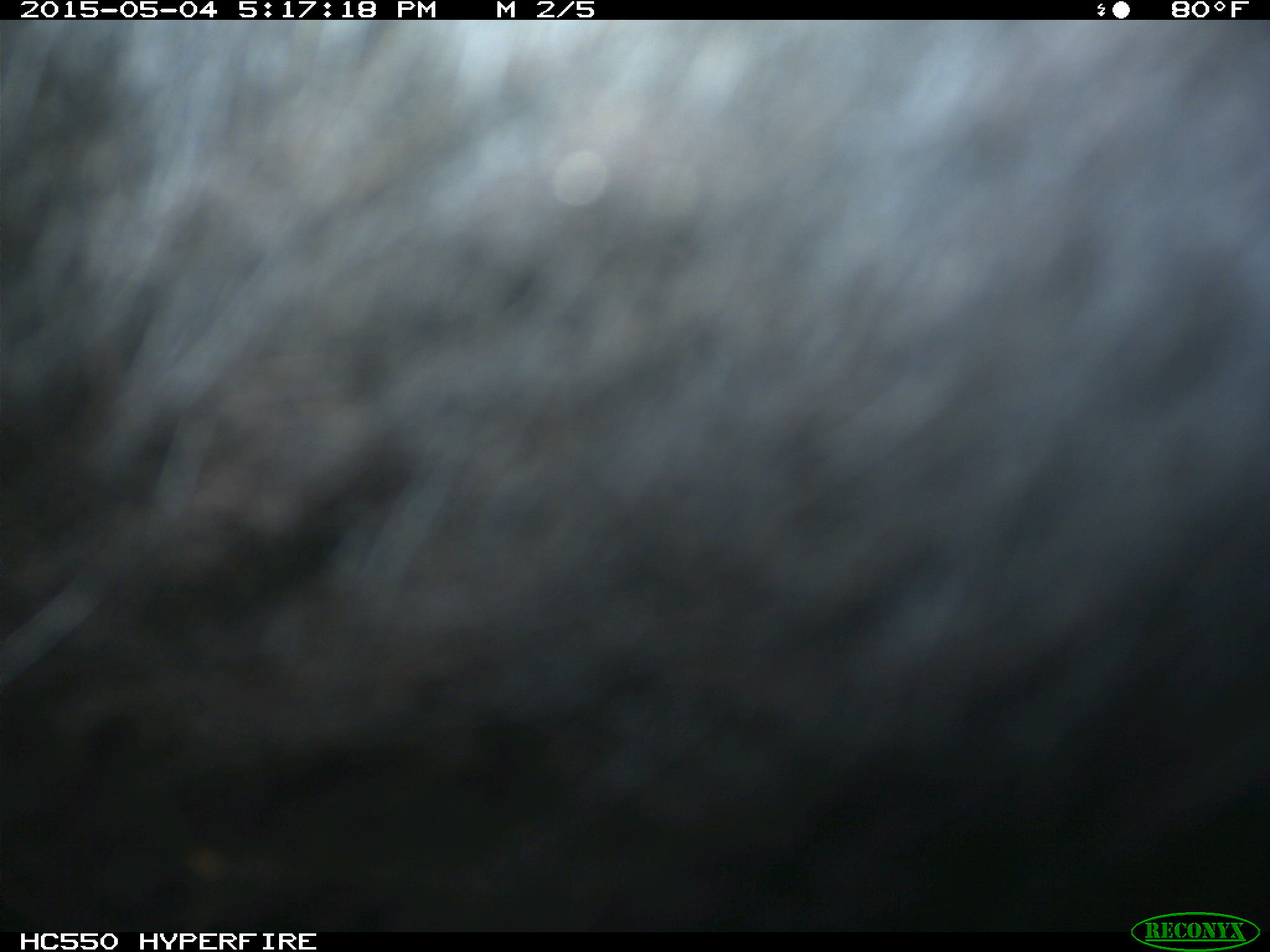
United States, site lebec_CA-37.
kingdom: Animalia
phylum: Chordata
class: Mammalia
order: Artiodactyla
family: Bovidae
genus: Bos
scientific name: Bos taurus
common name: domestic cow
Bos taurus (domestic cow).